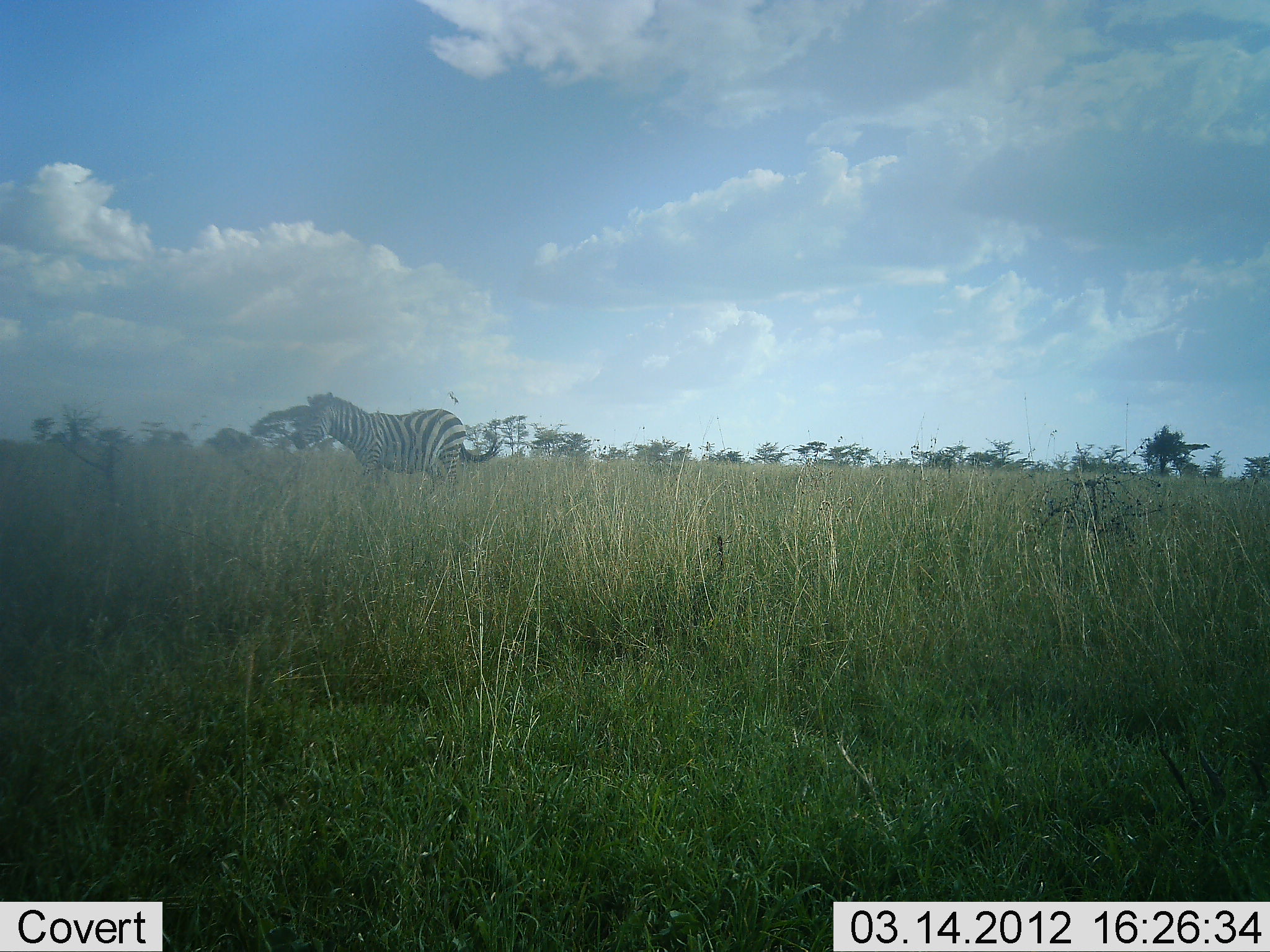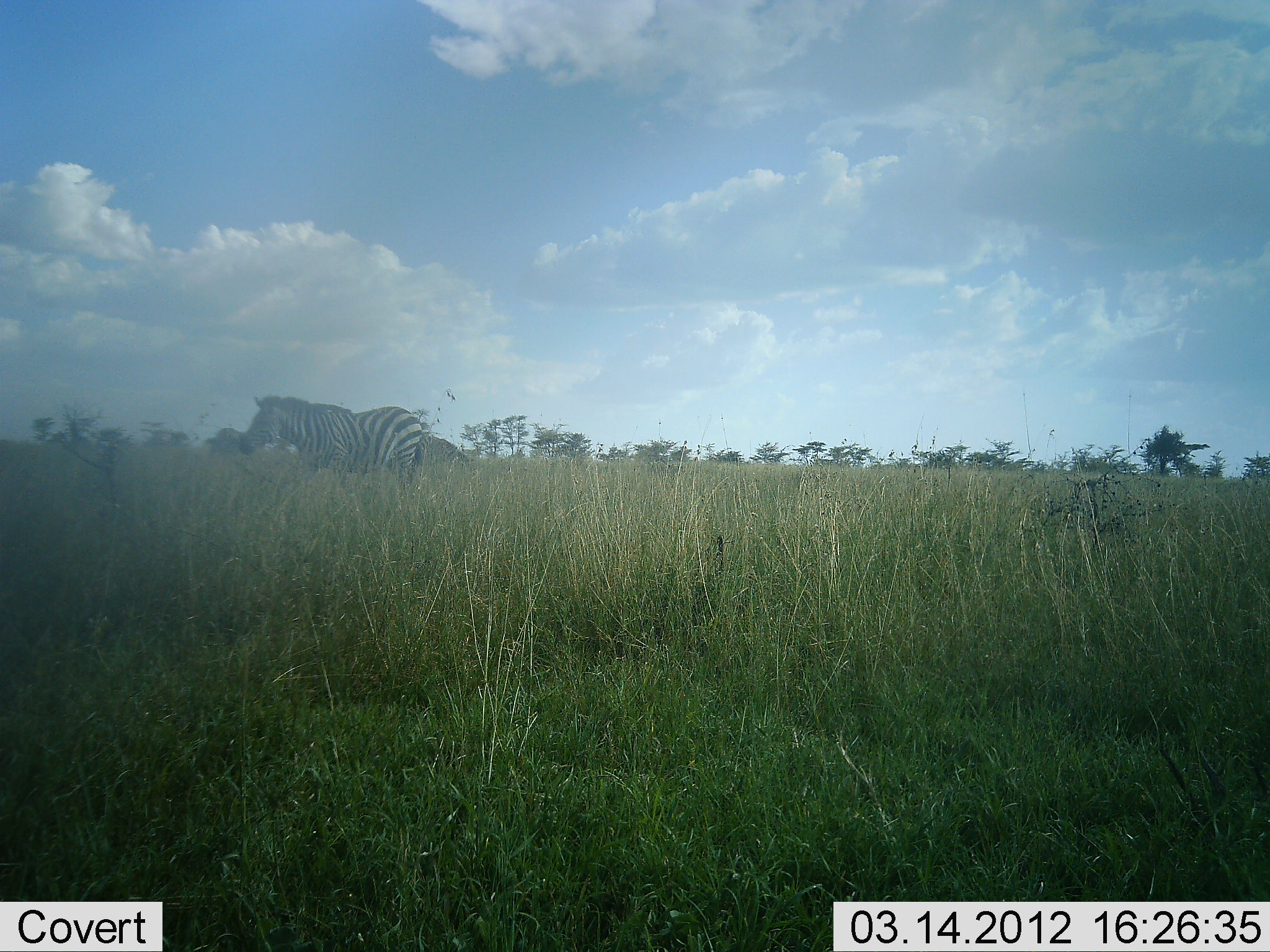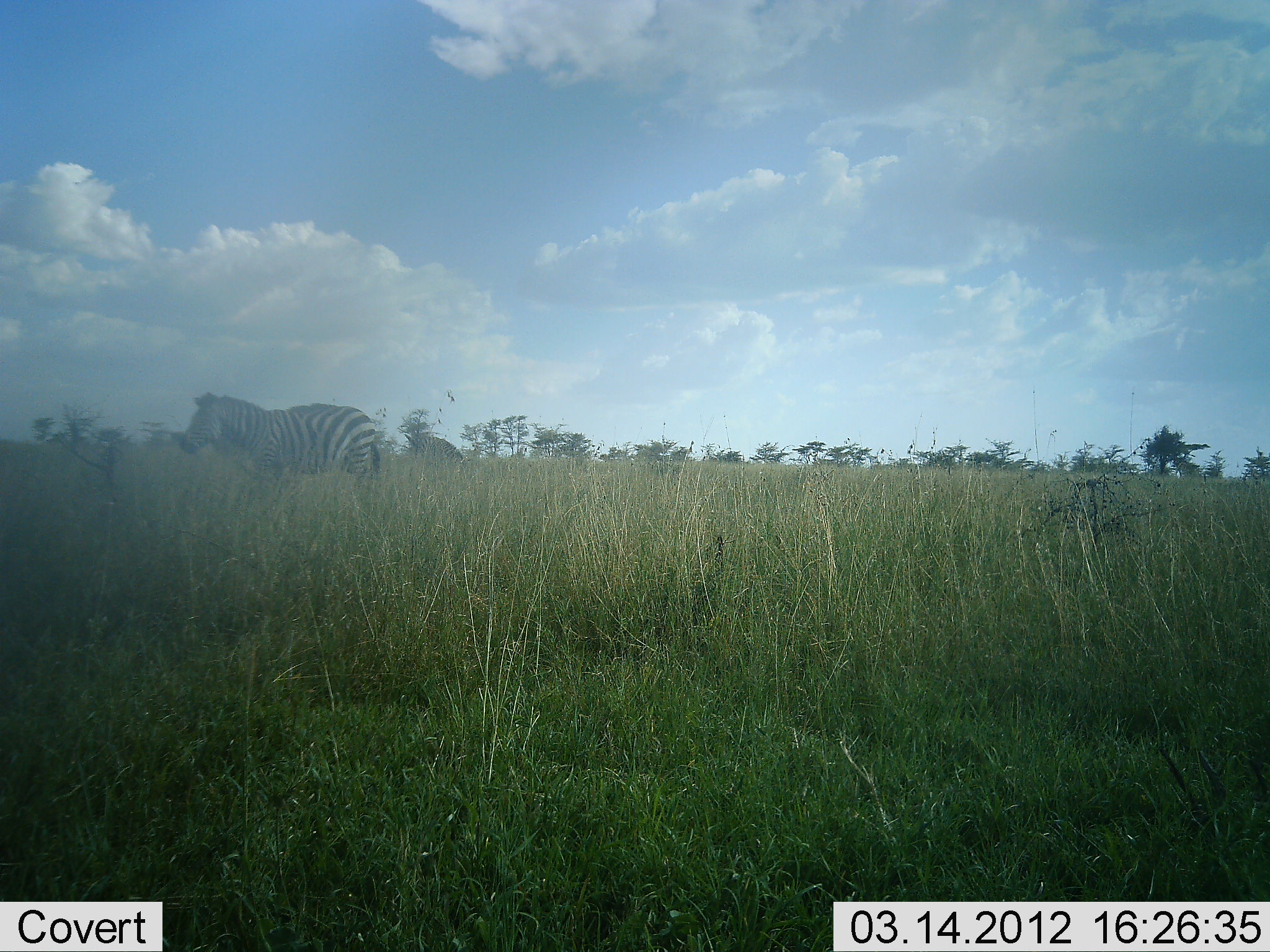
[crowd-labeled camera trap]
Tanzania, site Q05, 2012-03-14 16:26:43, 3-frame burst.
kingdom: Animalia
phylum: Chordata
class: Mammalia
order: Perissodactyla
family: Equidae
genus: Equus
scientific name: Equus quagga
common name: plains zebra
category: zebra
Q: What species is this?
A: Zebra (plains zebra) (Equus quagga).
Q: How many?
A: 1.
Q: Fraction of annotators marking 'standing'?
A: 29%.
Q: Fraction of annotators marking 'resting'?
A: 0%.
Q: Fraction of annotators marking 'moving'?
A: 71%.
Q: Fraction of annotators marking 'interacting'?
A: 0%.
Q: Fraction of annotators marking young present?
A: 0%.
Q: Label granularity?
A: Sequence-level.